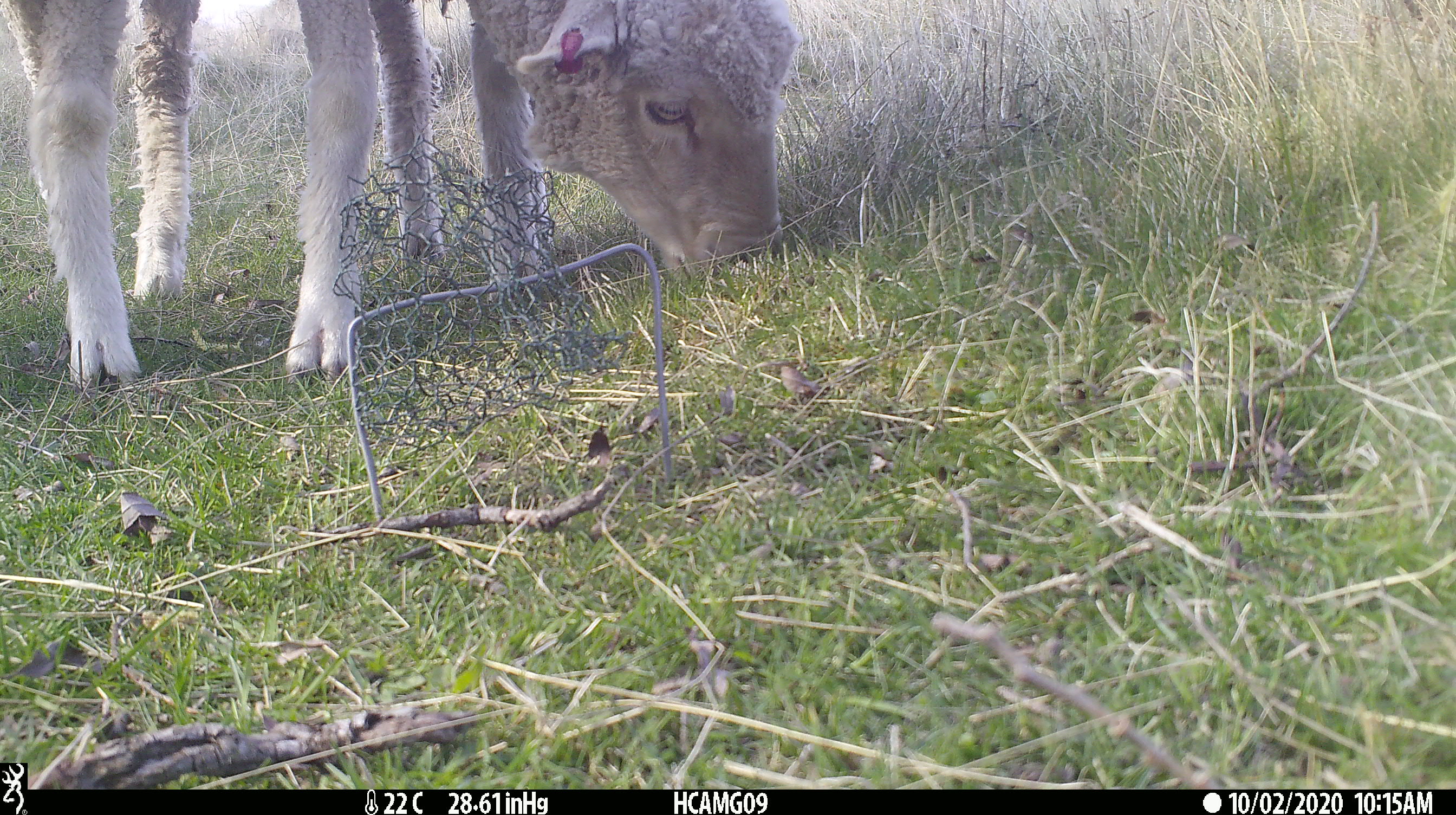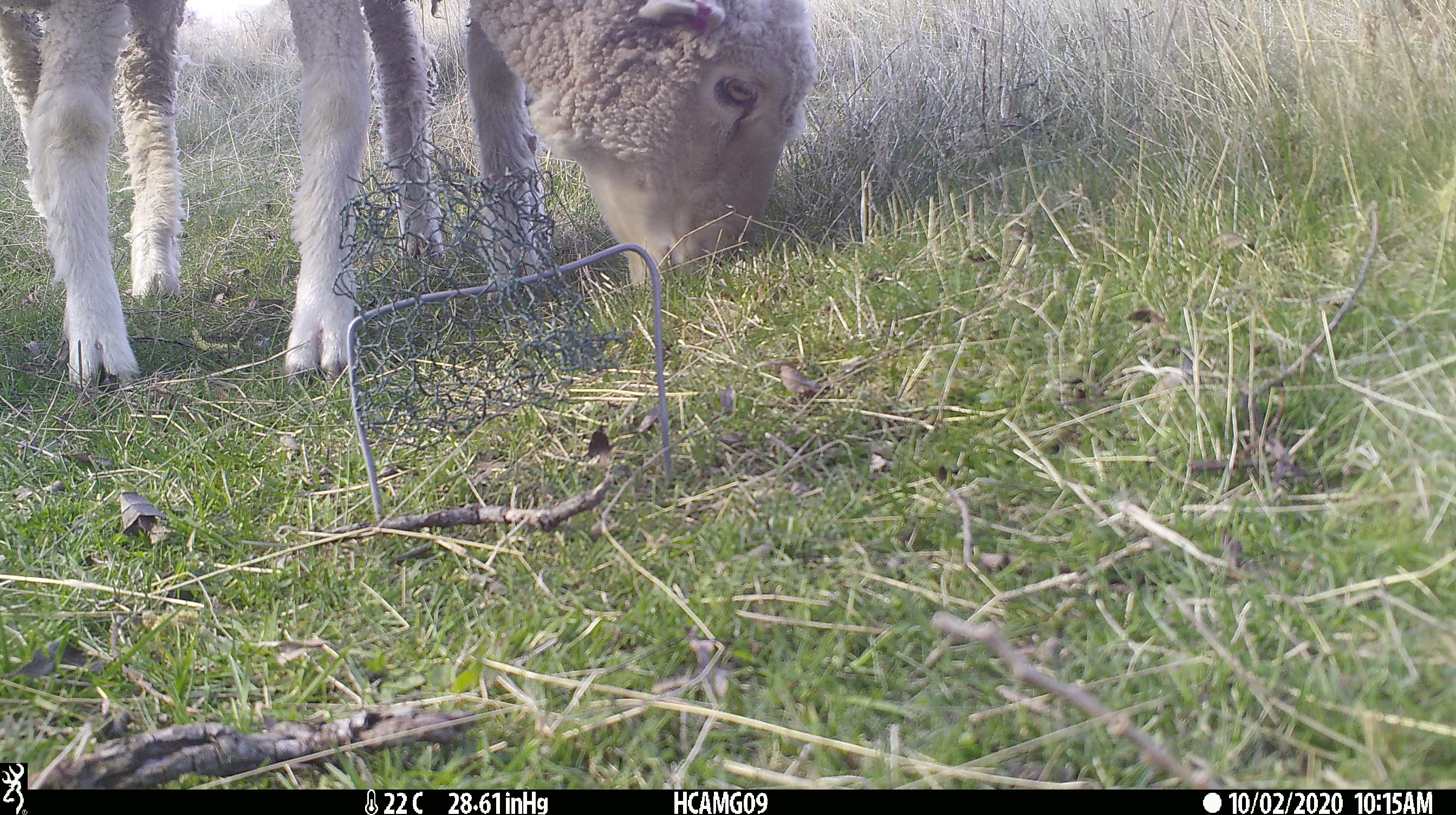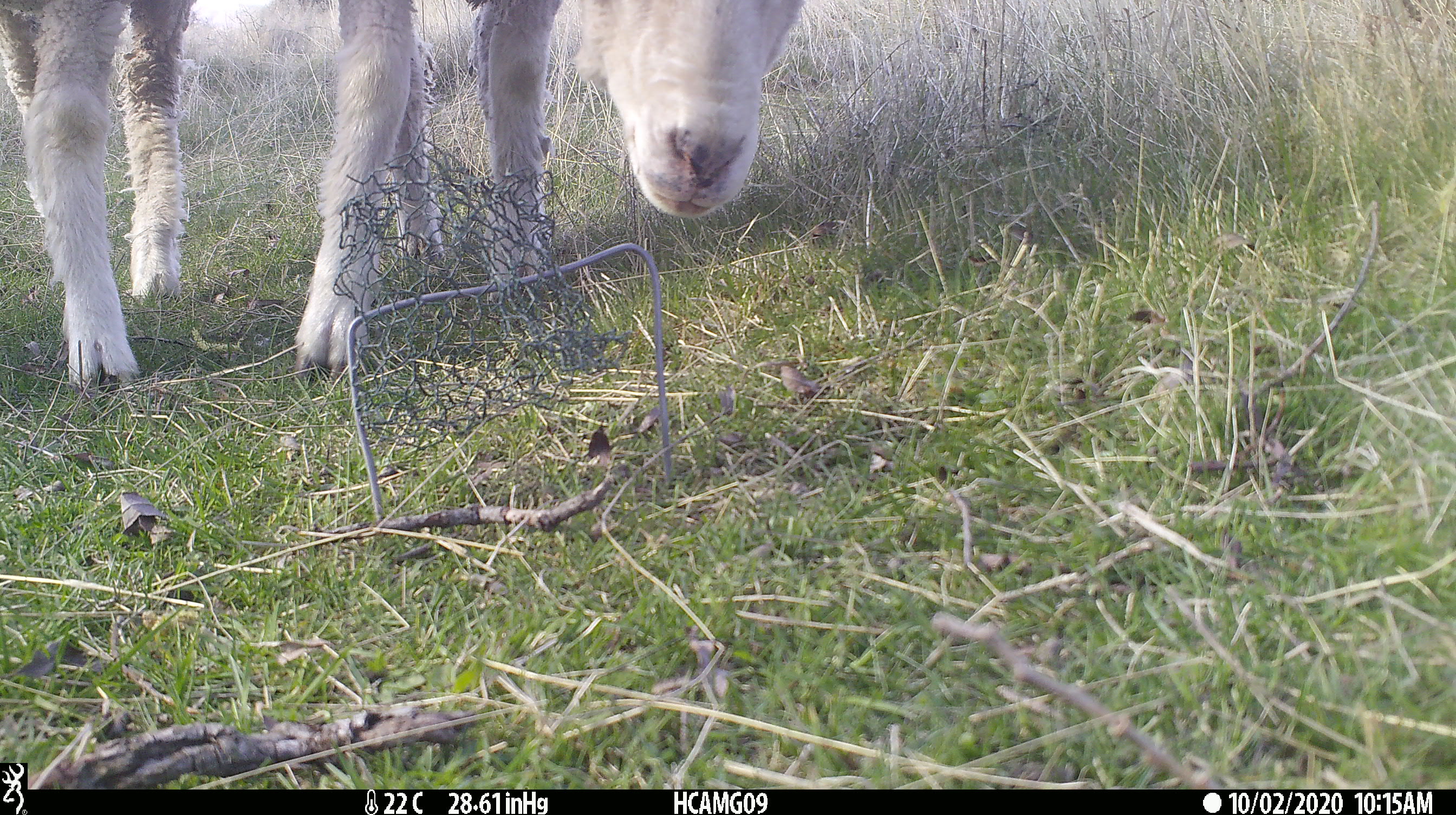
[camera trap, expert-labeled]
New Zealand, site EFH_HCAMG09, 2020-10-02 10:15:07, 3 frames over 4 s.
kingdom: Animalia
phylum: Chordata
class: Mammalia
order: Artiodactyla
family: Bovidae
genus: Ovis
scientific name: Ovis aries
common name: domestic sheep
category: sheep